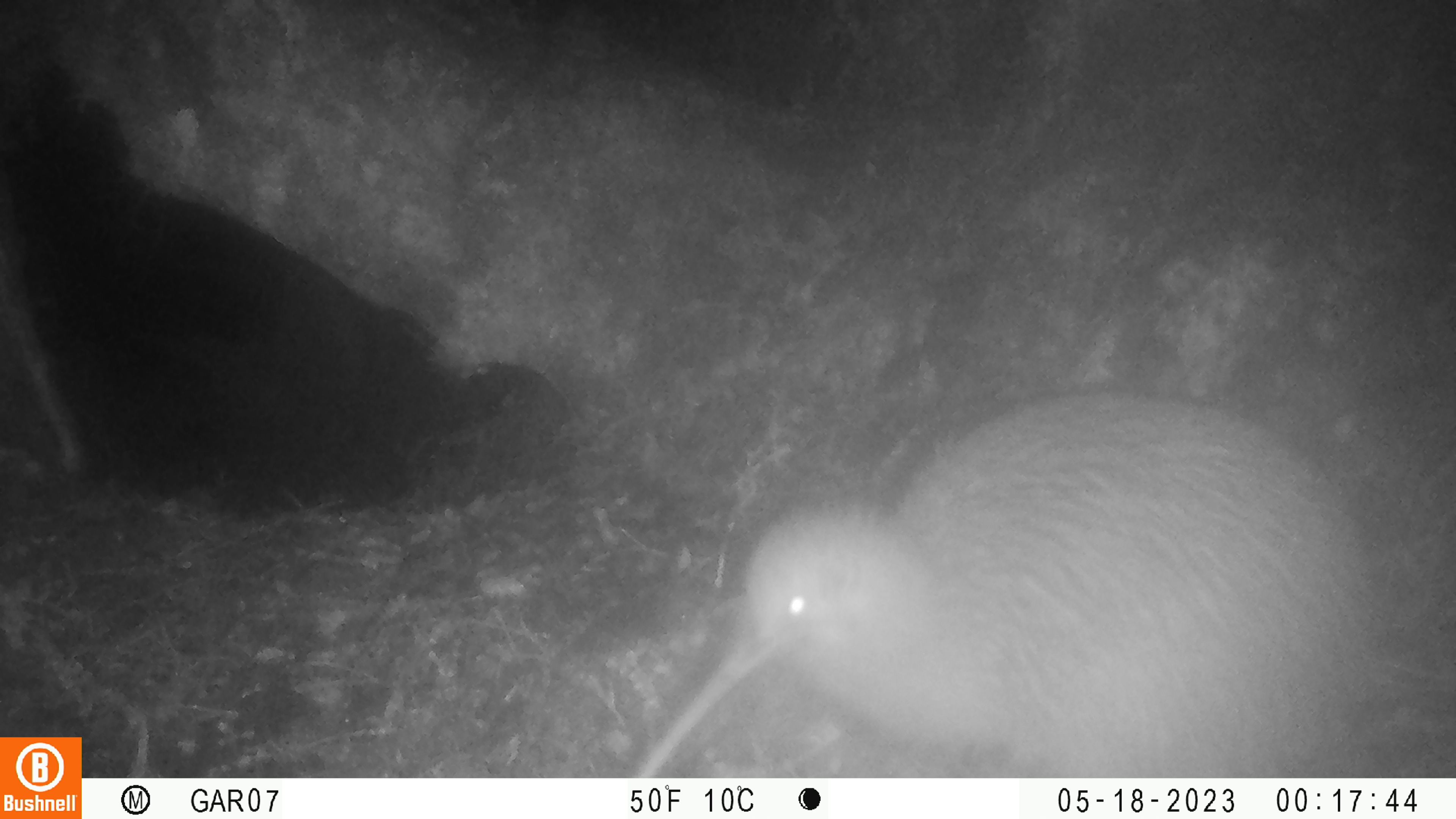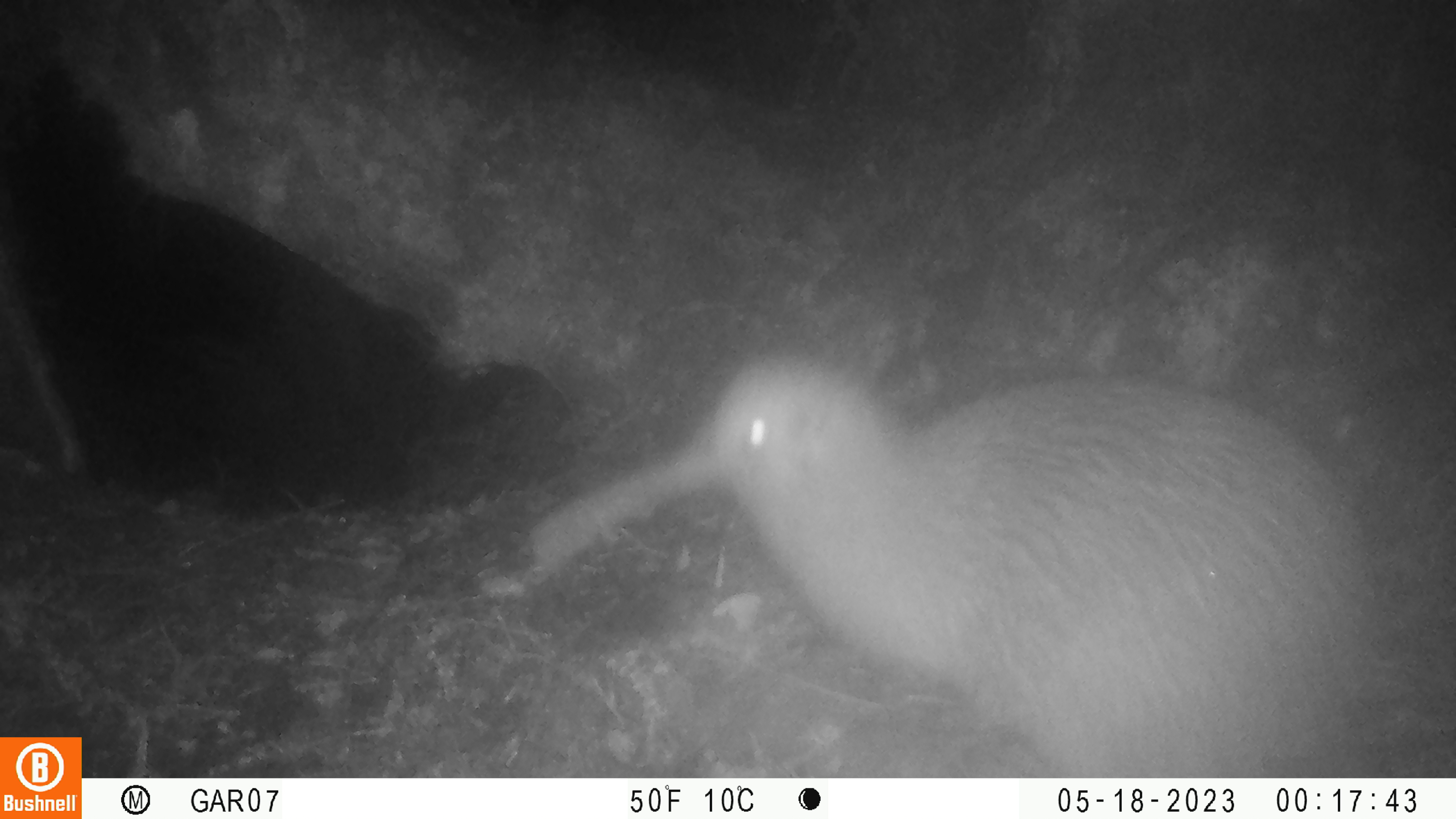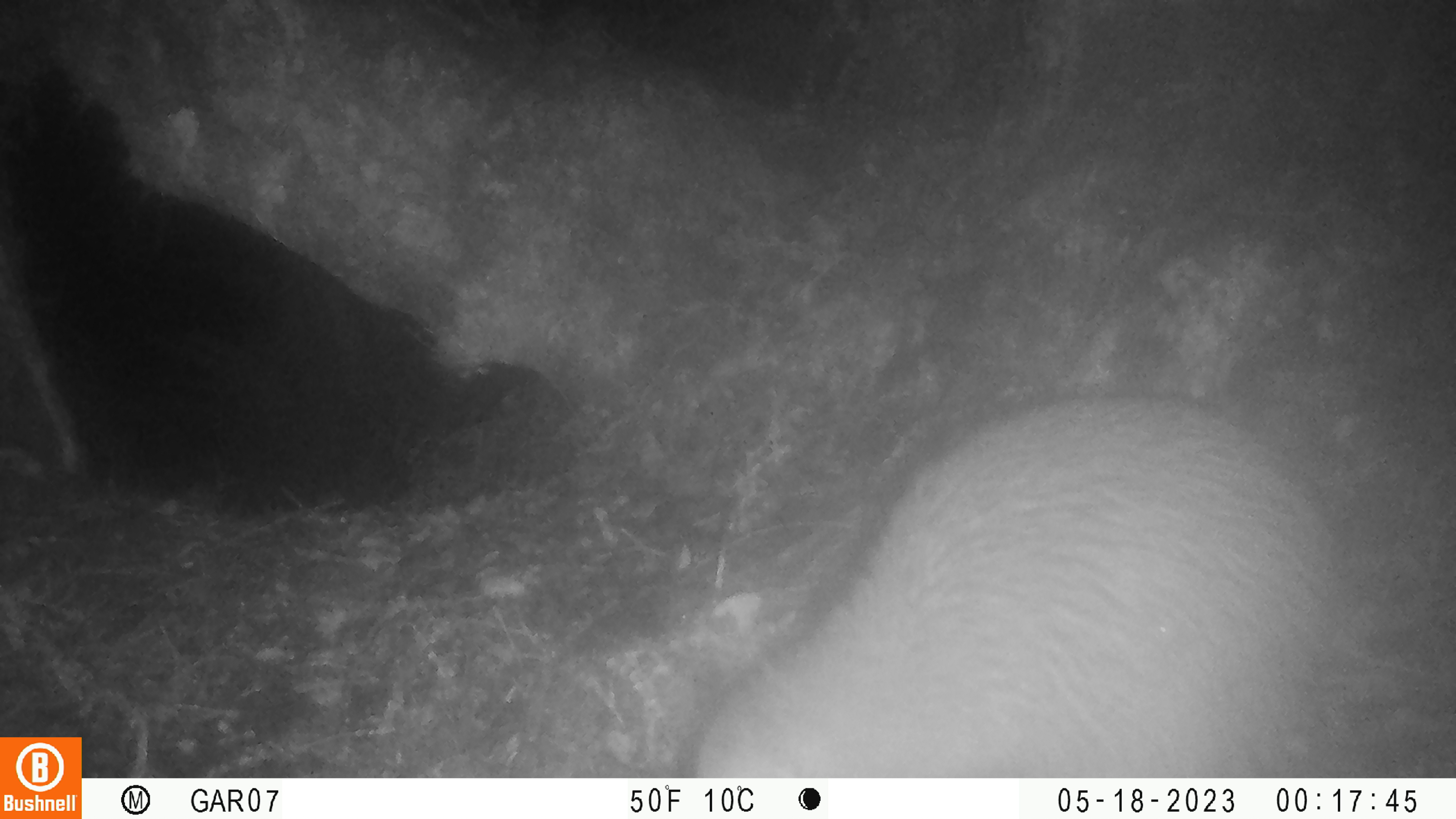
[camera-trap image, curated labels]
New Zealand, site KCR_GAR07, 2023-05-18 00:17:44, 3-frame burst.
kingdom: Animalia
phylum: Chordata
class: Aves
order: Apterygiformes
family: Apterygidae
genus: Apteryx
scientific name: Apteryx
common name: kiwi